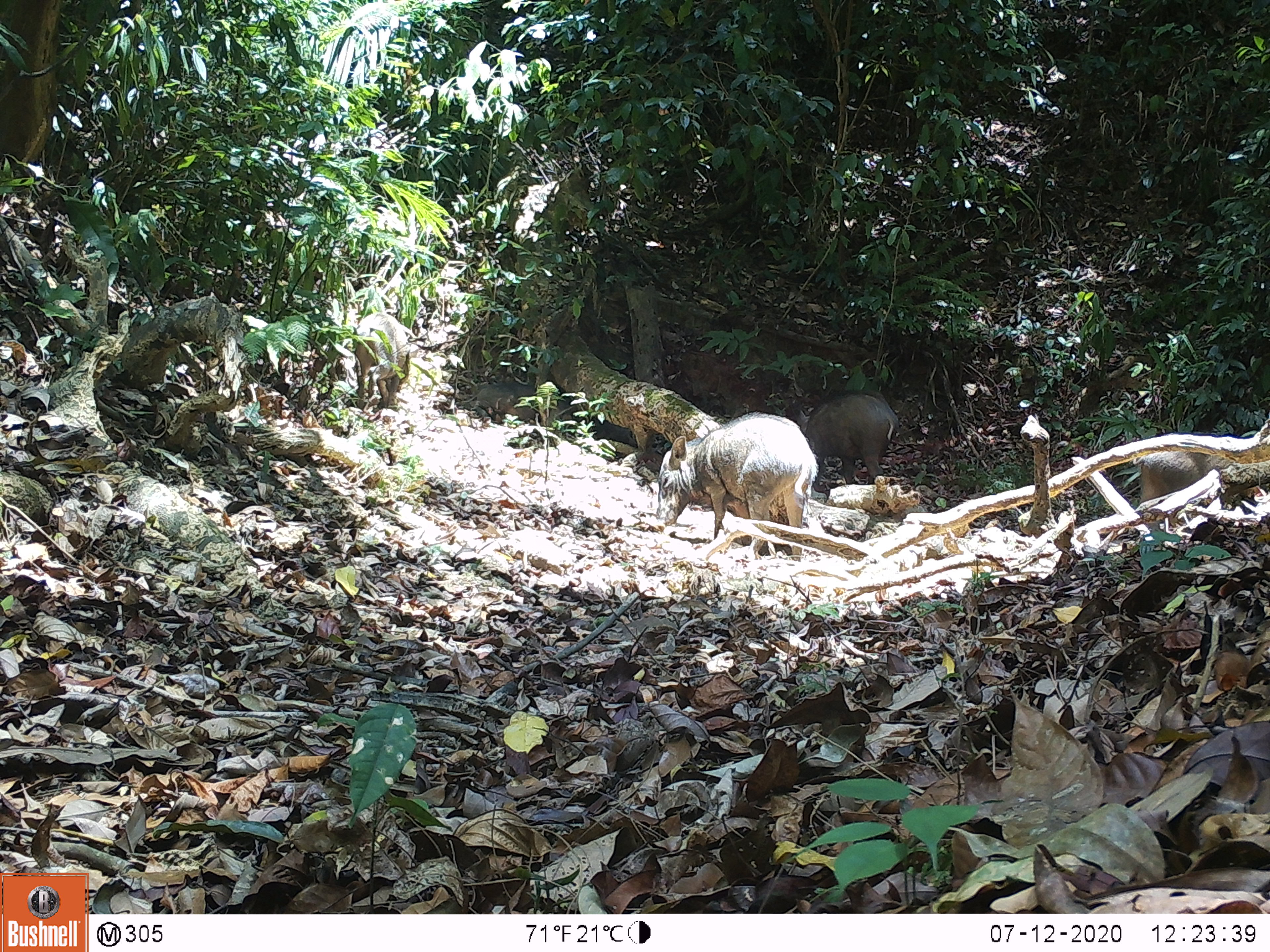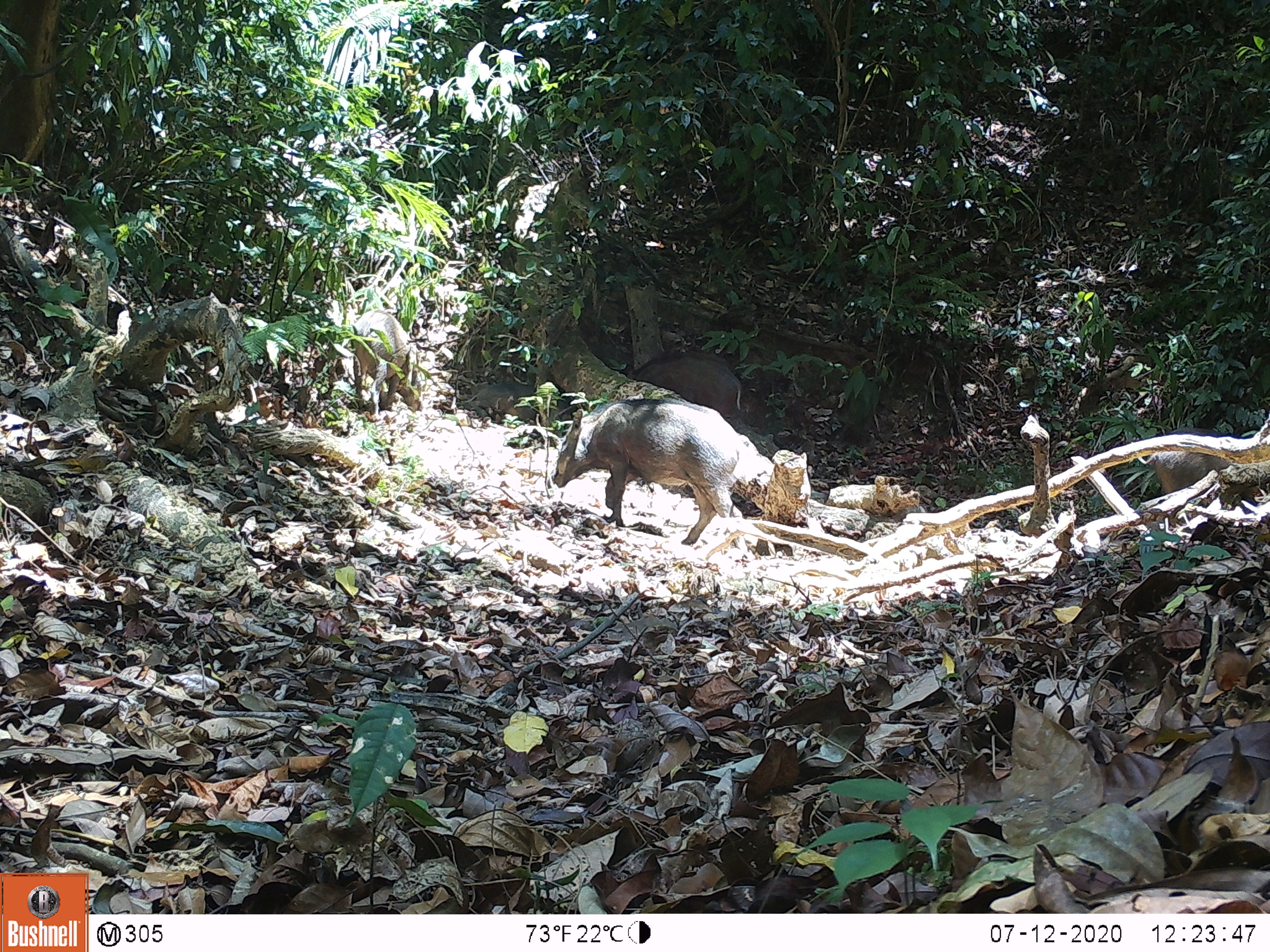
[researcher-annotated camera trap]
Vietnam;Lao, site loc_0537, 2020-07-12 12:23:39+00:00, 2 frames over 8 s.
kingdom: Animalia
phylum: Chordata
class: Mammalia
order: Artiodactyla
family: Suidae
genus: Sus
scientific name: Sus scrofa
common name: eurasian wild pig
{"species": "eurasian wild pig (Sus scrofa)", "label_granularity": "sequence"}